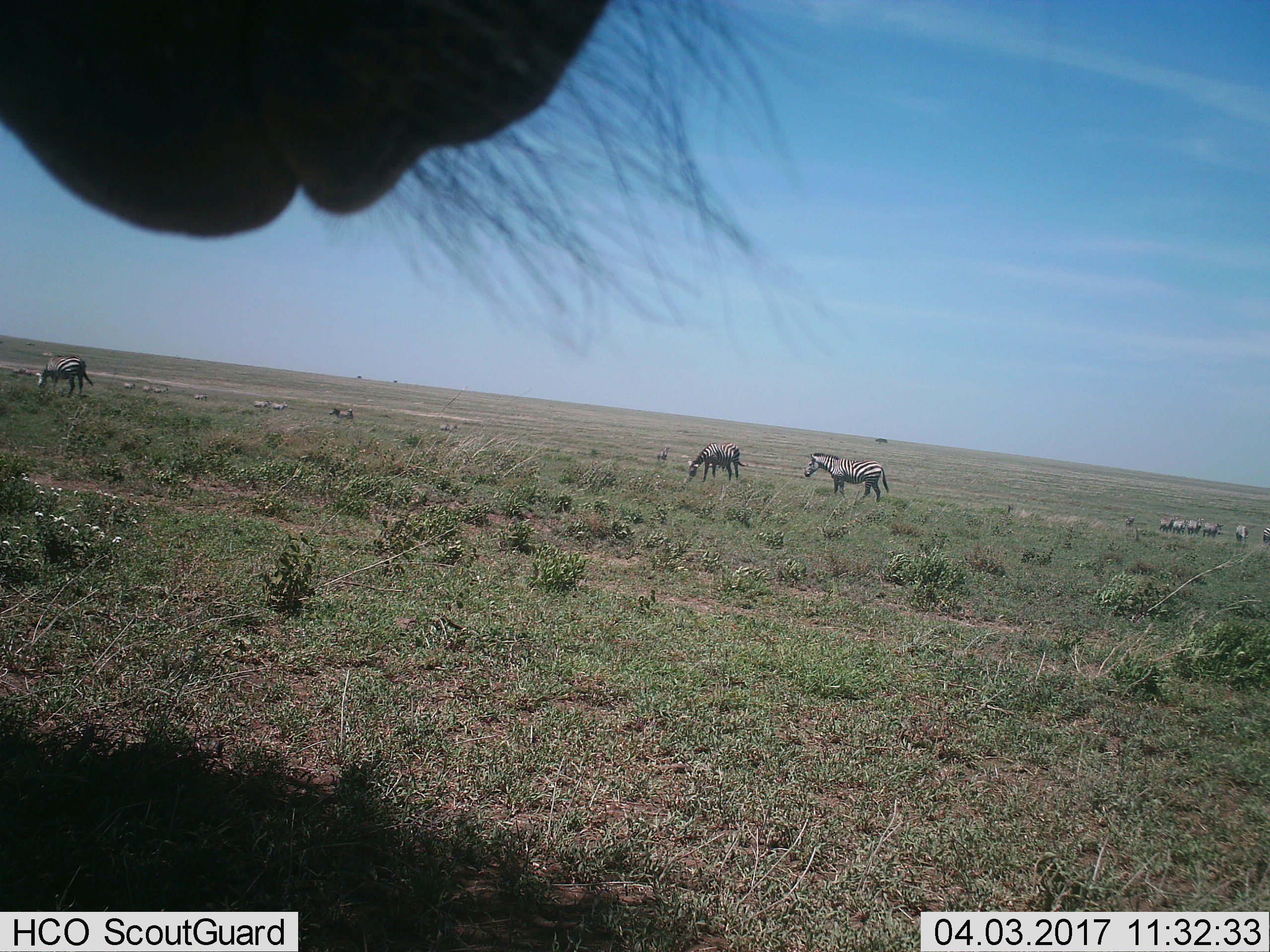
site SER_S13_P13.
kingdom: Animalia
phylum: Chordata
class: Mammalia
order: Perissodactyla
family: Equidae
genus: Equus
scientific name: Equus quagga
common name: plains zebra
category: zebraplains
Zebraplains (plains zebra) (Equus quagga), count 11-50. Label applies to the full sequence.